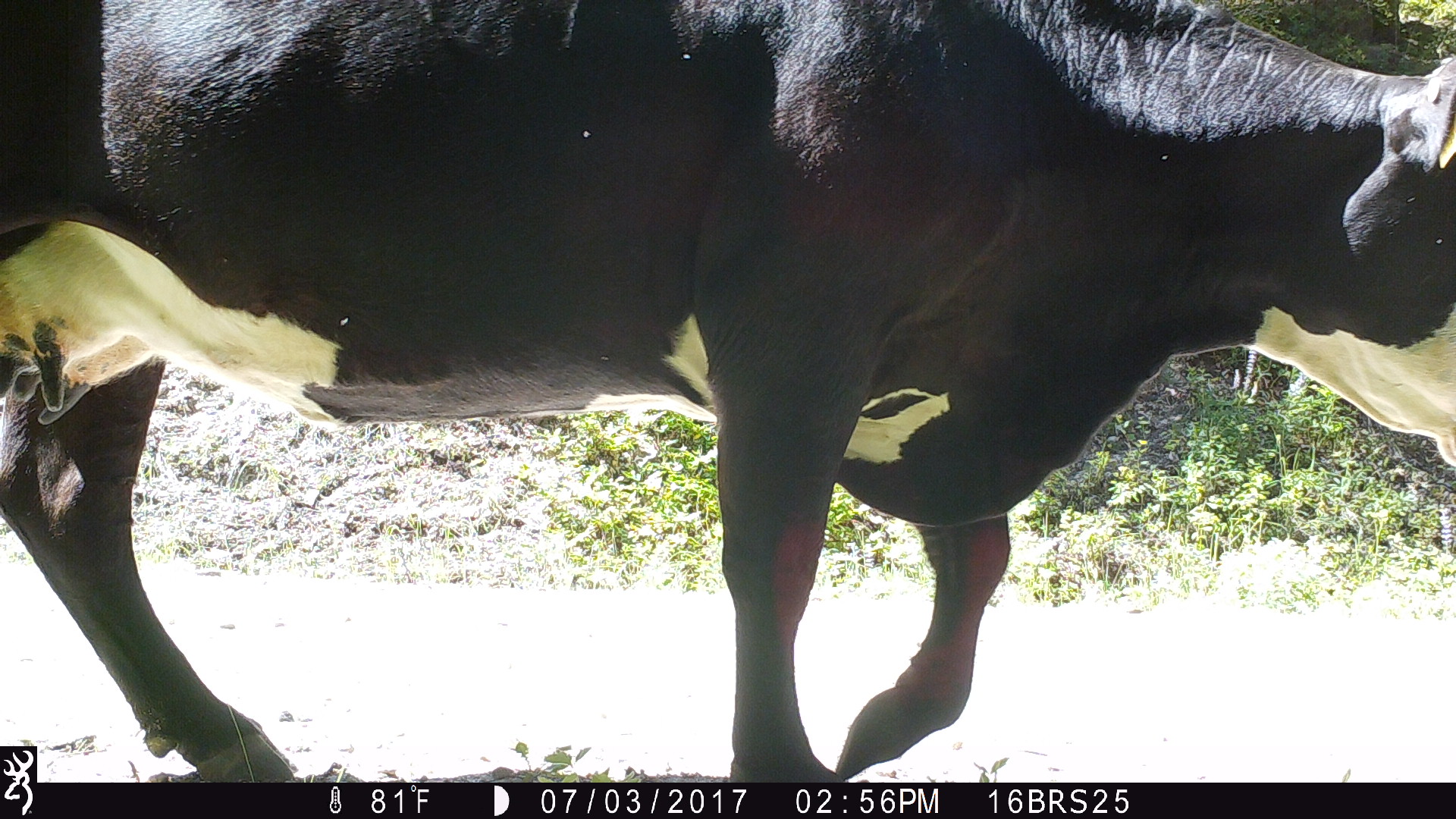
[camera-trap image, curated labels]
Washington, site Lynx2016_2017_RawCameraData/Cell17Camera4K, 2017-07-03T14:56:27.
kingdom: Animalia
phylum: Chordata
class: Mammalia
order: Artiodactyla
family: Bovidae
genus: Bos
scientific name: Bos taurus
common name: domestic cattle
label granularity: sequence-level